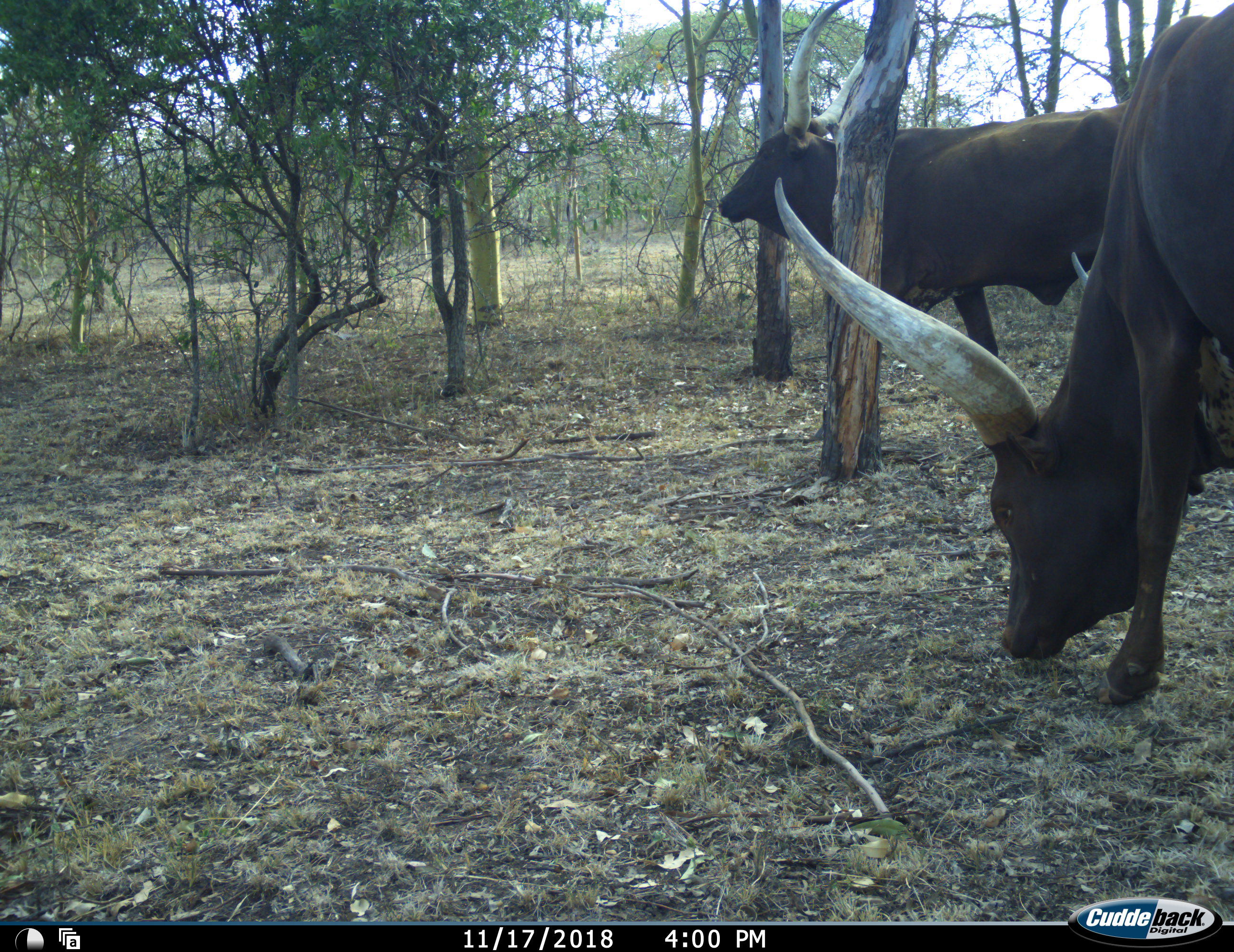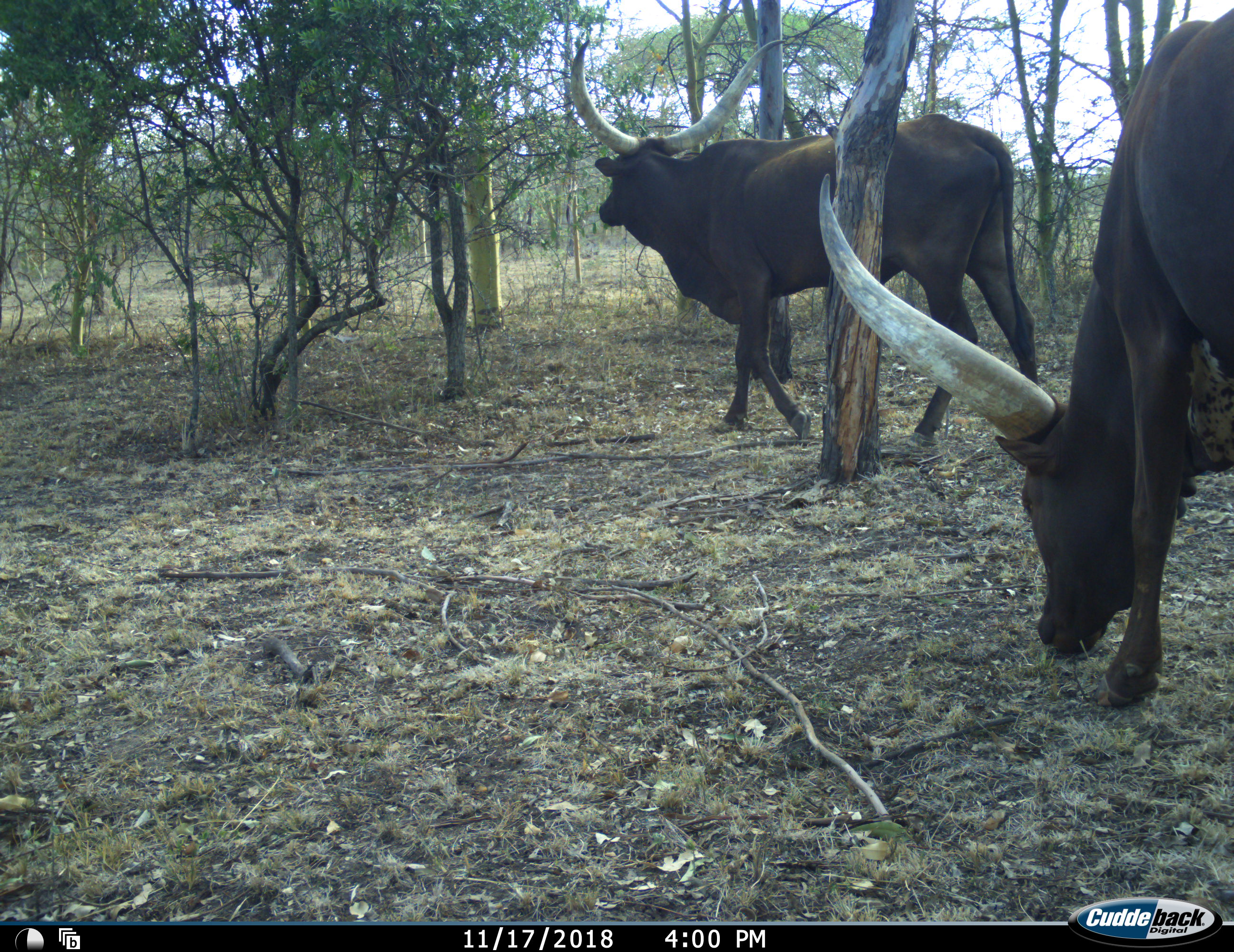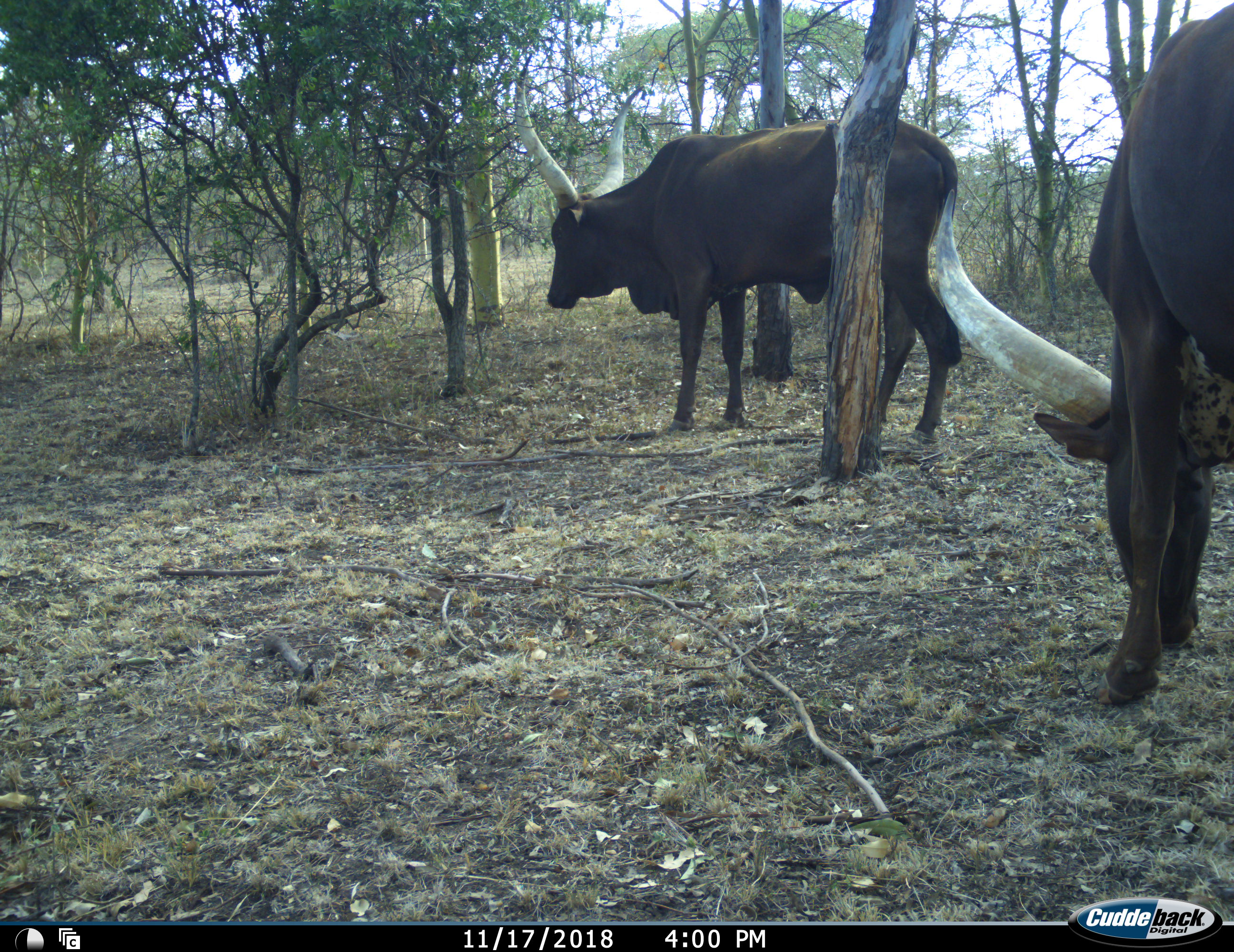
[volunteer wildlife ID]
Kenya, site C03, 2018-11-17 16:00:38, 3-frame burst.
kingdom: Animalia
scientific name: Animalia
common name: animal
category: domesticanimal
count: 2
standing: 40%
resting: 0%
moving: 90%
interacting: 0%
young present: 0%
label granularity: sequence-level